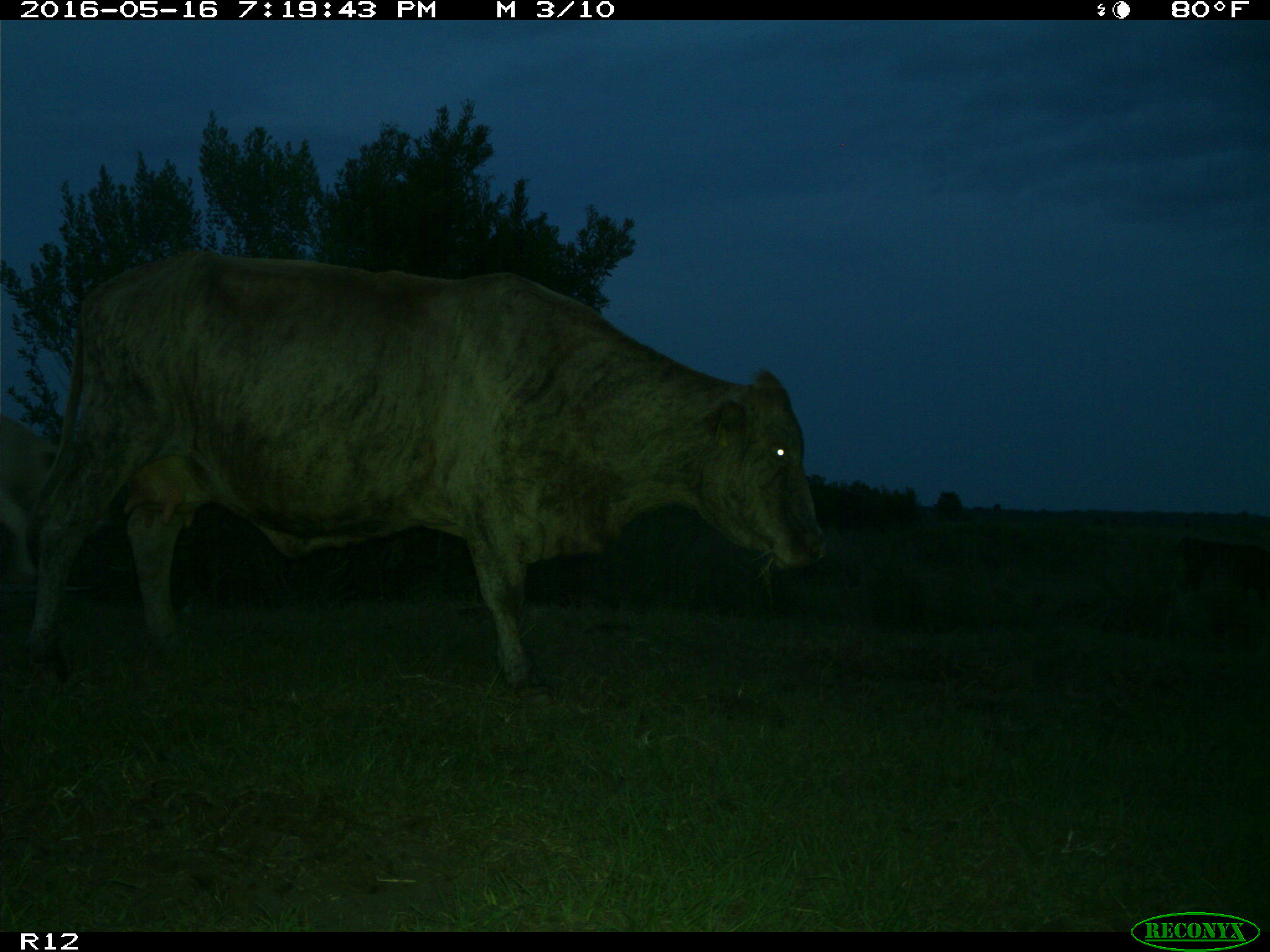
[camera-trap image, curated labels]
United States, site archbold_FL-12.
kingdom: Animalia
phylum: Chordata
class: Mammalia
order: Artiodactyla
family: Bovidae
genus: Bos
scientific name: Bos taurus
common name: domestic cow